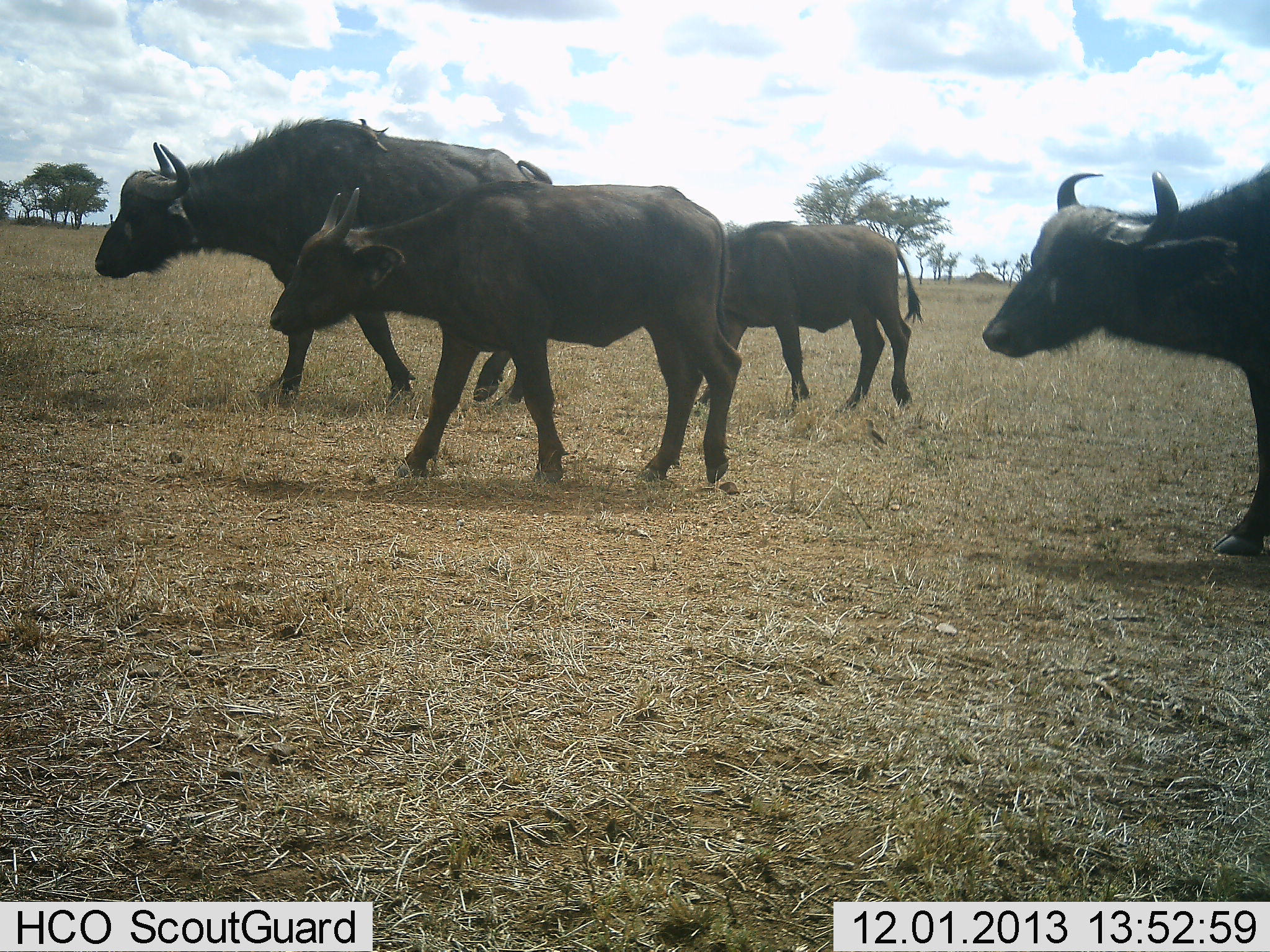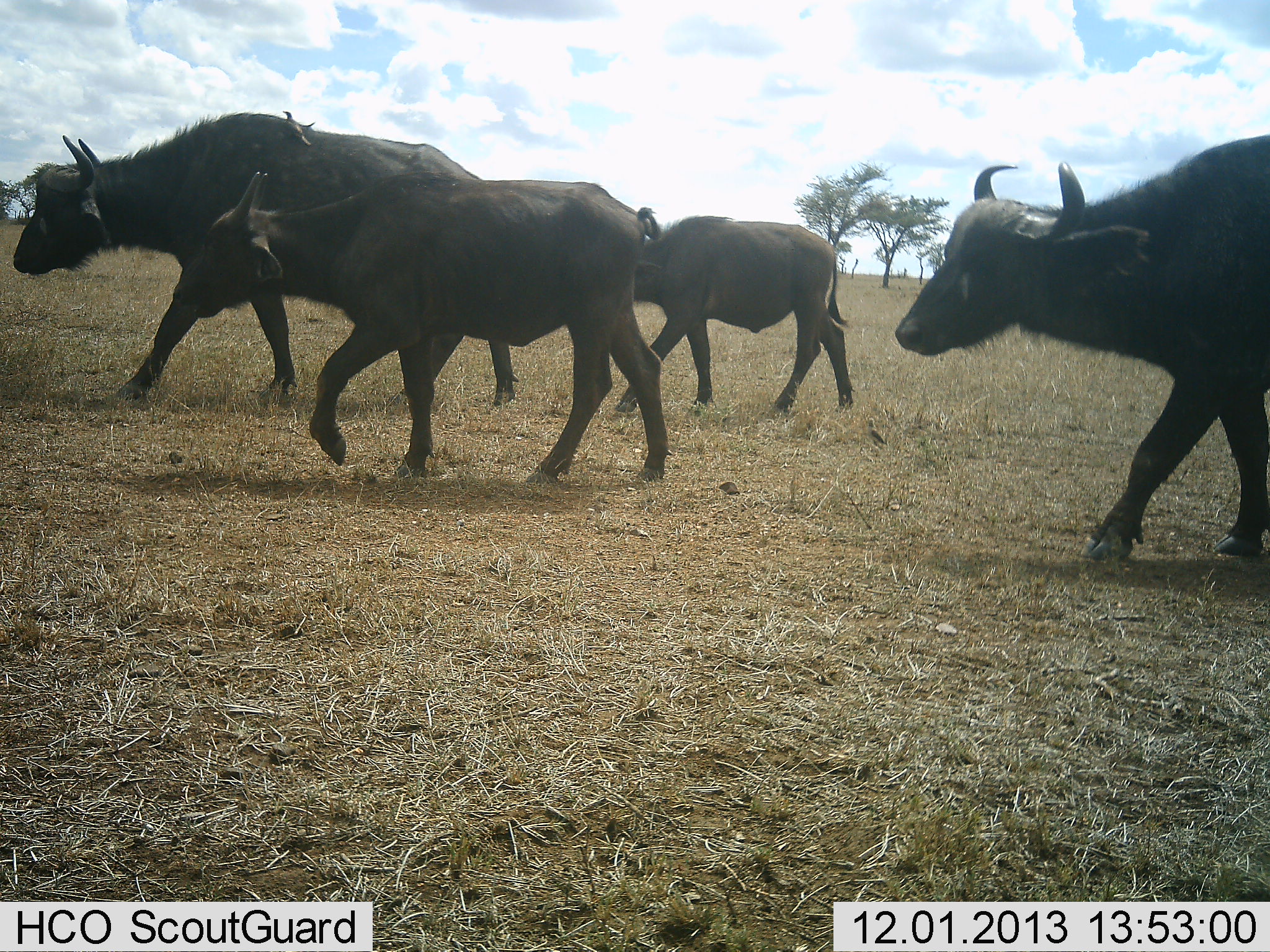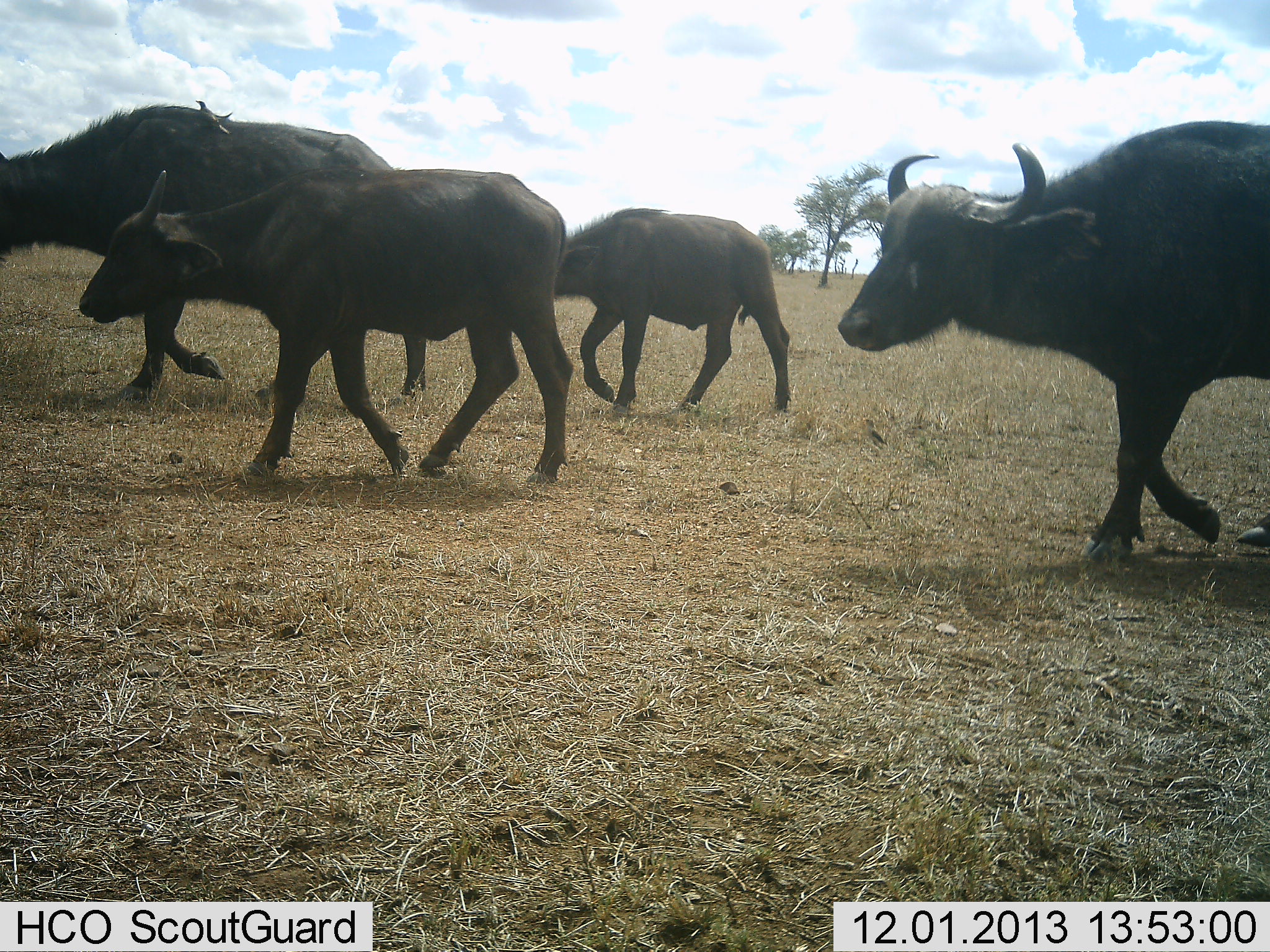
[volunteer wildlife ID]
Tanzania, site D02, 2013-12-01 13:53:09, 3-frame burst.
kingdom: Animalia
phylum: Chordata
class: Mammalia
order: Artiodactyla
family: Bovidae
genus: Syncerus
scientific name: Syncerus caffer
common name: cape buffalo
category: buffalo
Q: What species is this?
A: Buffalo (cape buffalo) (Syncerus caffer).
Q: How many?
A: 4.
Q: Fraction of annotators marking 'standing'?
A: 9%.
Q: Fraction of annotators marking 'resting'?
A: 0%.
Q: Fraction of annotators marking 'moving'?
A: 100%.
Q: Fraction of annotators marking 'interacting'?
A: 0%.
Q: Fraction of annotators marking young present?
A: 61%.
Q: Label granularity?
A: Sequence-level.